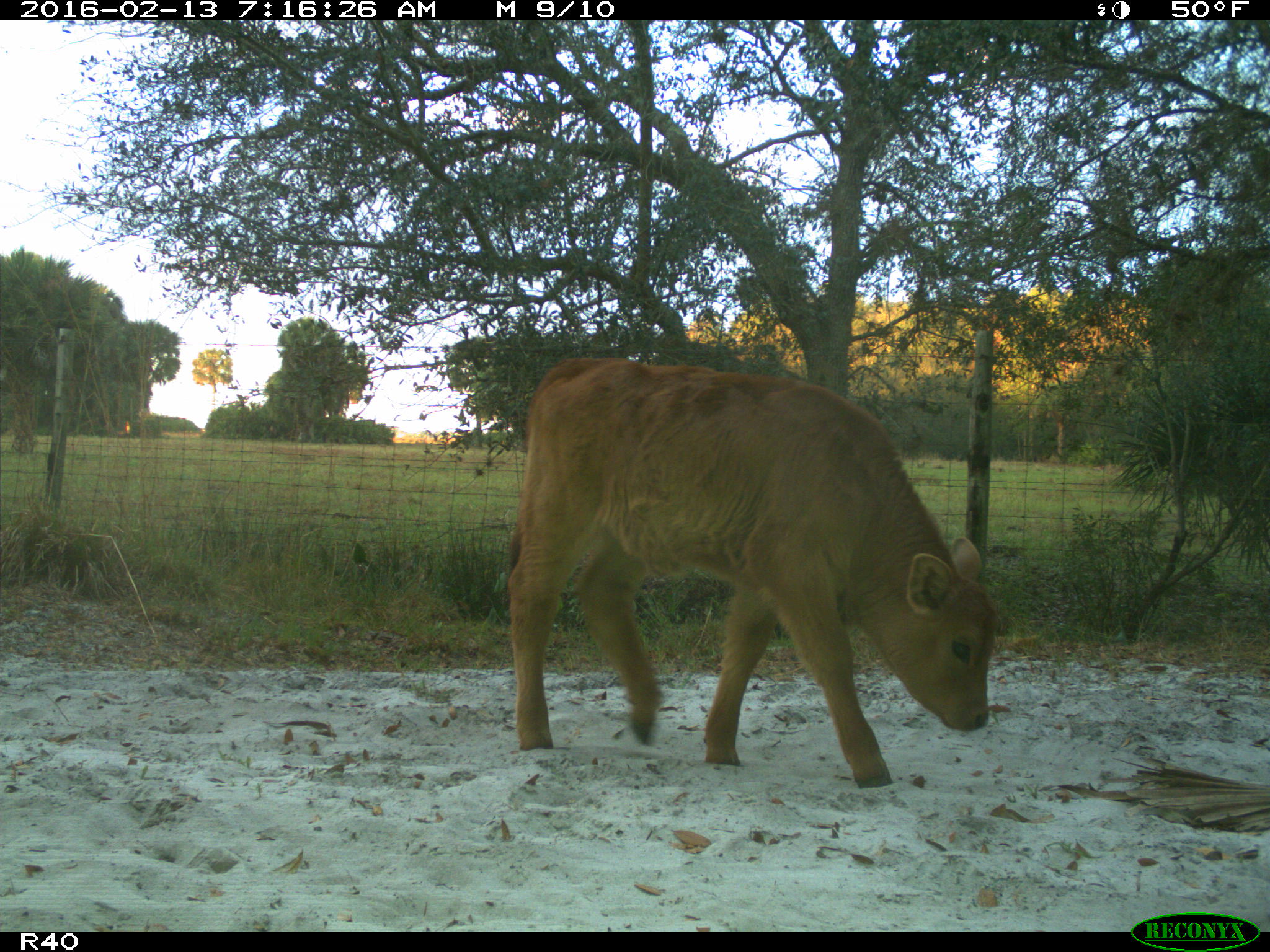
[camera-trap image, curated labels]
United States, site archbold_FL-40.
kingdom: Animalia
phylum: Chordata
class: Mammalia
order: Artiodactyla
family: Bovidae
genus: Bos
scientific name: Bos taurus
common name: domestic cow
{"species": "Bos taurus (domestic cow)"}